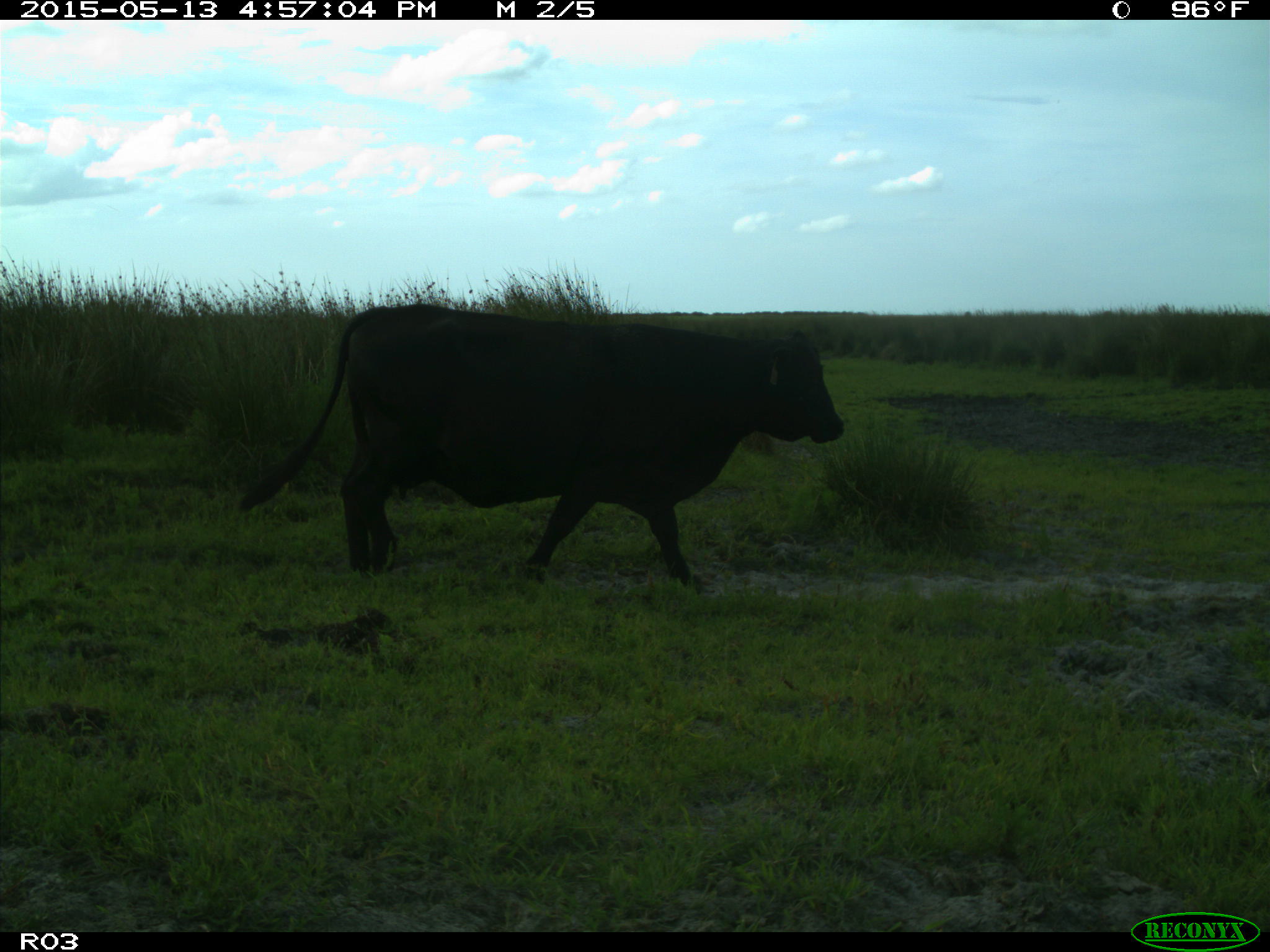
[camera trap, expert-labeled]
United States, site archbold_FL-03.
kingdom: Animalia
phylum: Chordata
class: Mammalia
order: Artiodactyla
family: Bovidae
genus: Bos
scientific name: Bos taurus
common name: domestic cow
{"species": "Bos taurus (domestic cow)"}